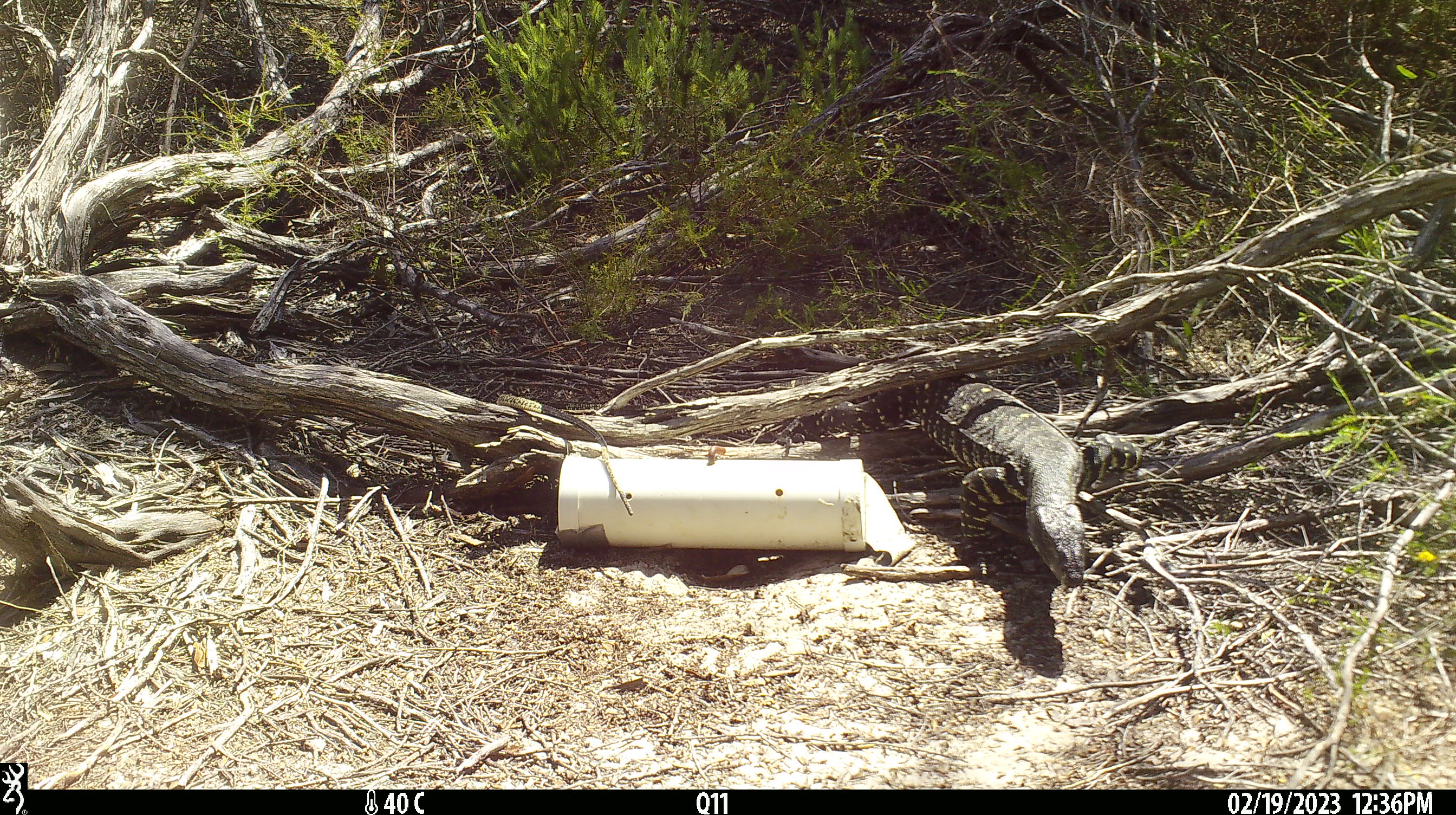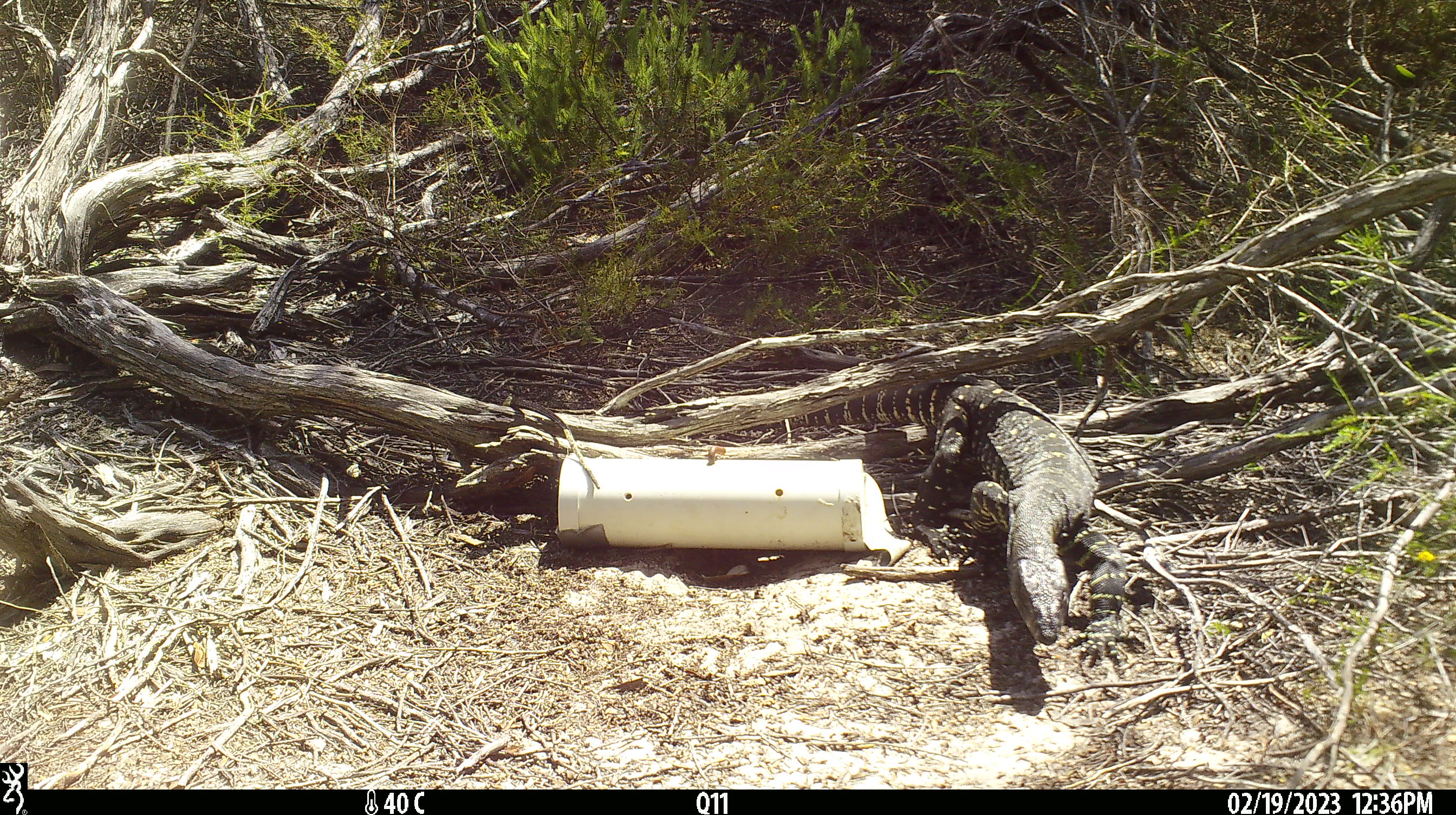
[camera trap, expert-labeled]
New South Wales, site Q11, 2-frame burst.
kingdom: Animalia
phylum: Chordata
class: Reptilia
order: Squamata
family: Varanidae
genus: Varanus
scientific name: Varanus varius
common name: lace monitor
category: goanna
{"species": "goanna (lace monitor) (Varanus varius)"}